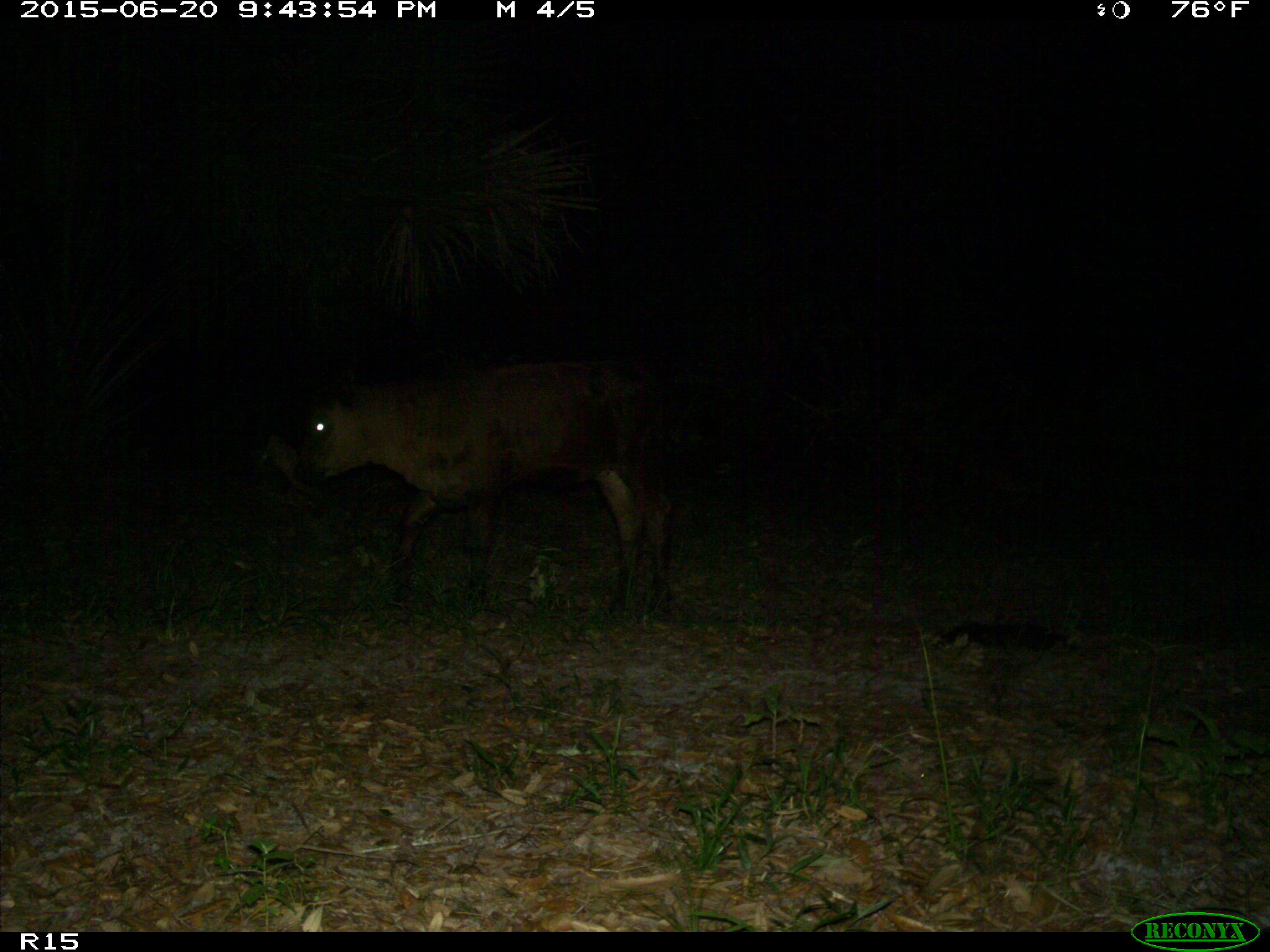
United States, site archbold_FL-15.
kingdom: Animalia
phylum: Chordata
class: Mammalia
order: Artiodactyla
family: Bovidae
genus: Bos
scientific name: Bos taurus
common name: domestic cow